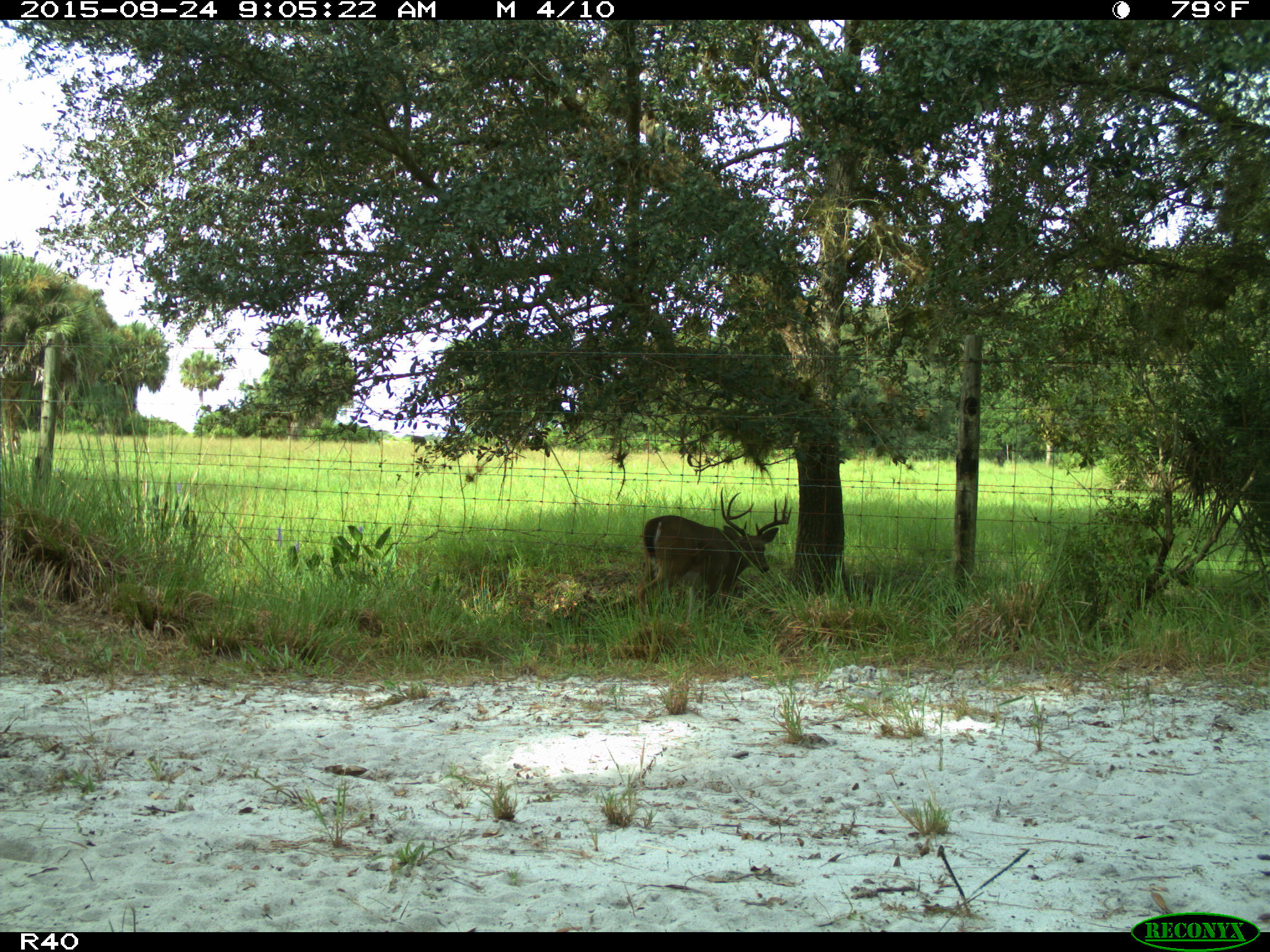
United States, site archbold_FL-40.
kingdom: Animalia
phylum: Chordata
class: Mammalia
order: Artiodactyla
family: Cervidae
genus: Odocoileus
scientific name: Odocoileus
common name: deer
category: unidentified deer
Unidentified deer (deer) (Odocoileus).